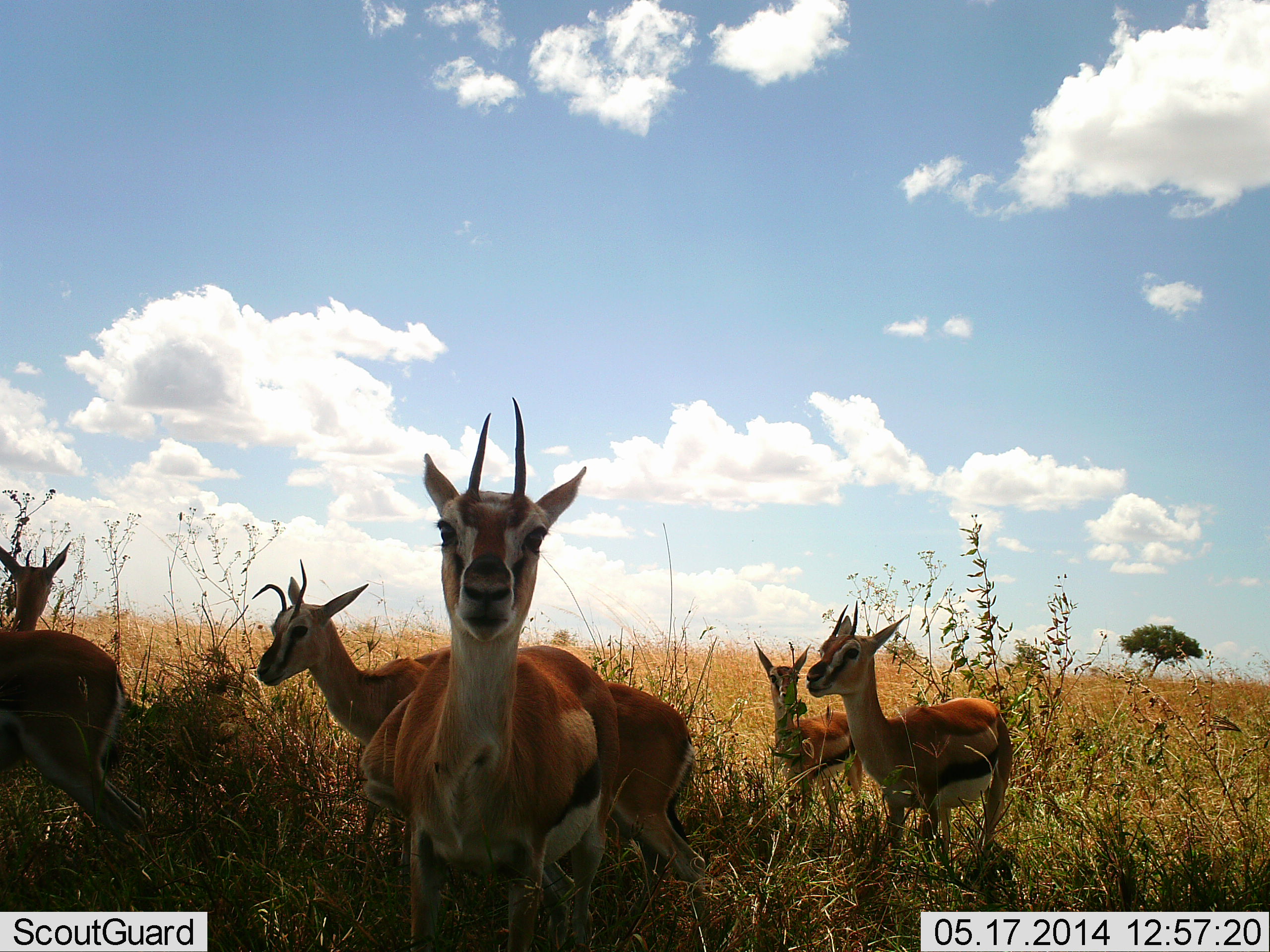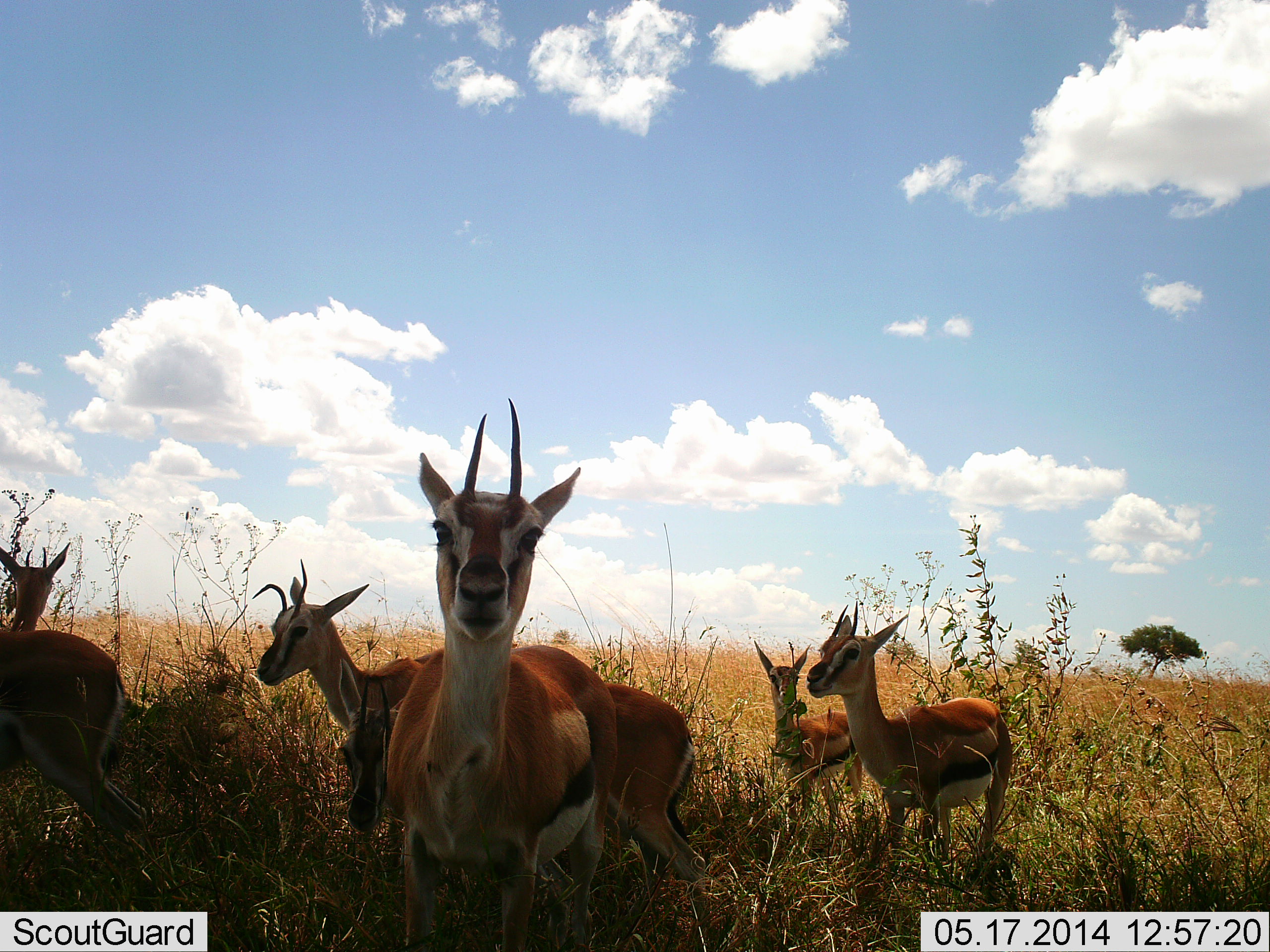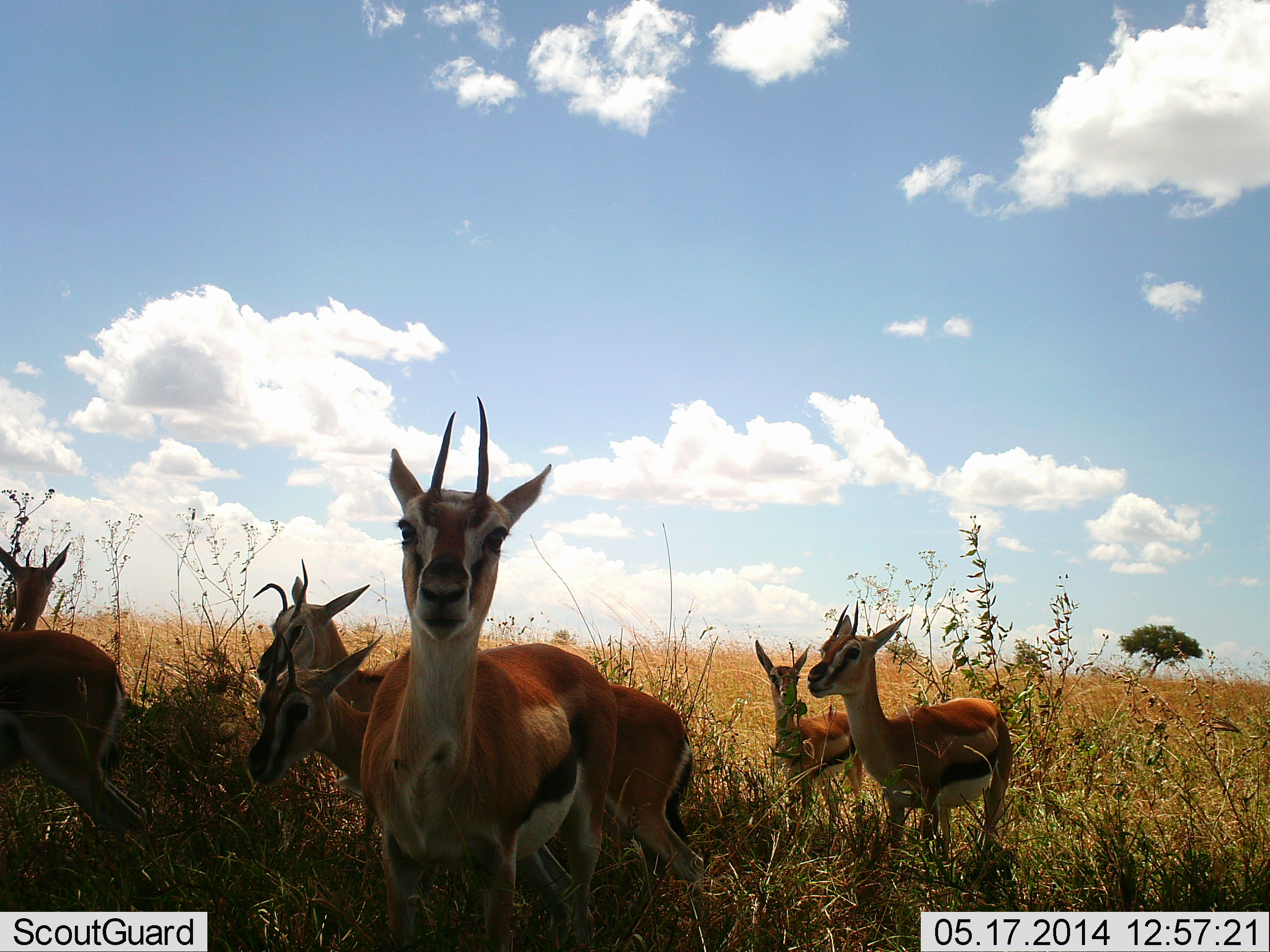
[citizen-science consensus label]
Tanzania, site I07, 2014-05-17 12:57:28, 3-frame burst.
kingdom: Animalia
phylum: Chordata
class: Mammalia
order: Artiodactyla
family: Bovidae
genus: Eudorcas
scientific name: Eudorcas thomsonii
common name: thomson's gazelle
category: gazellethomsons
Gazellethomsons (thomson's gazelle) (Eudorcas thomsonii), count 7. Behavior (volunteer vote fractions): standing 80%, resting 20%, moving 10%, interacting 20%. Young present (vote fraction): 10%. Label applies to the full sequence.